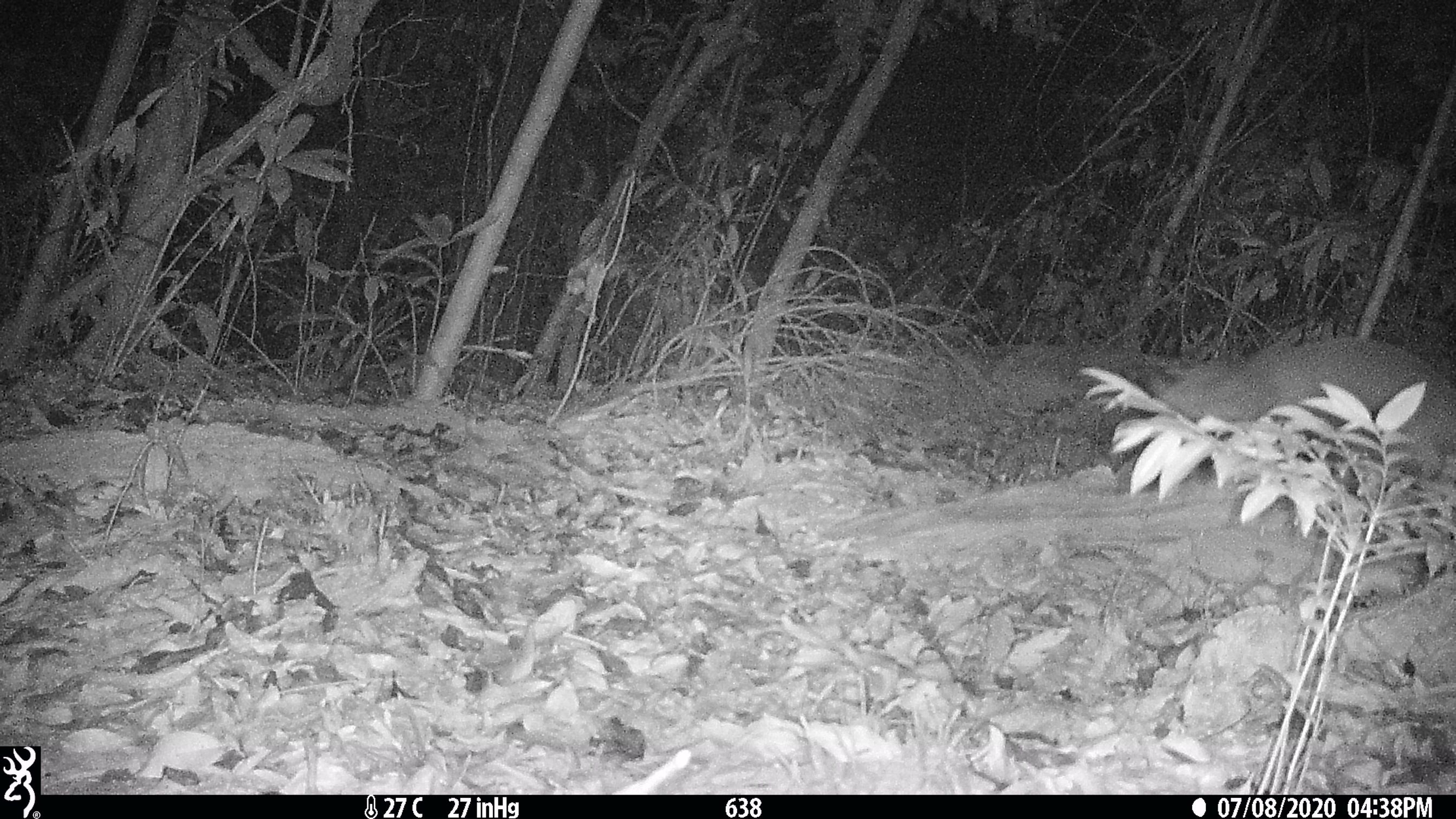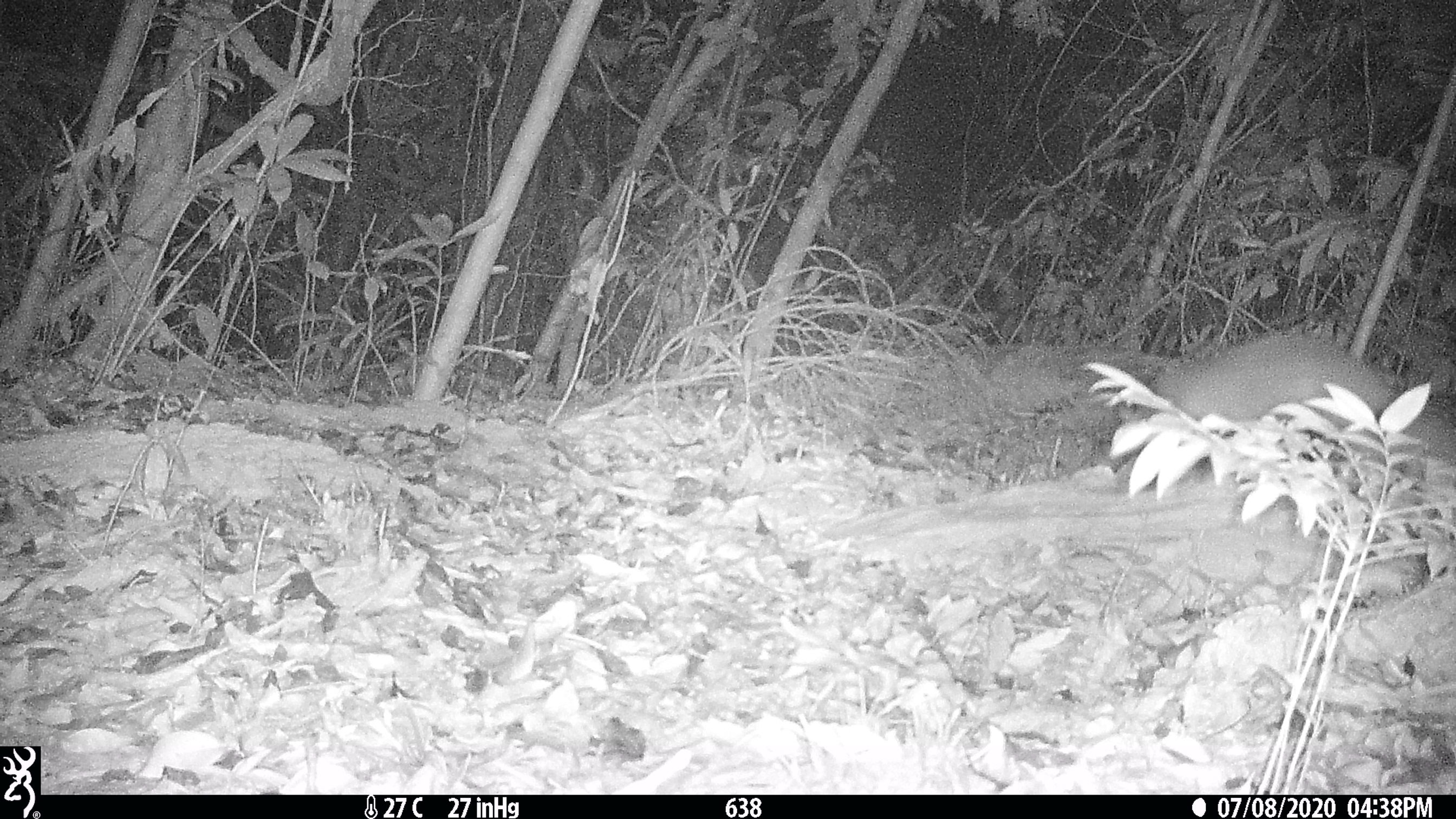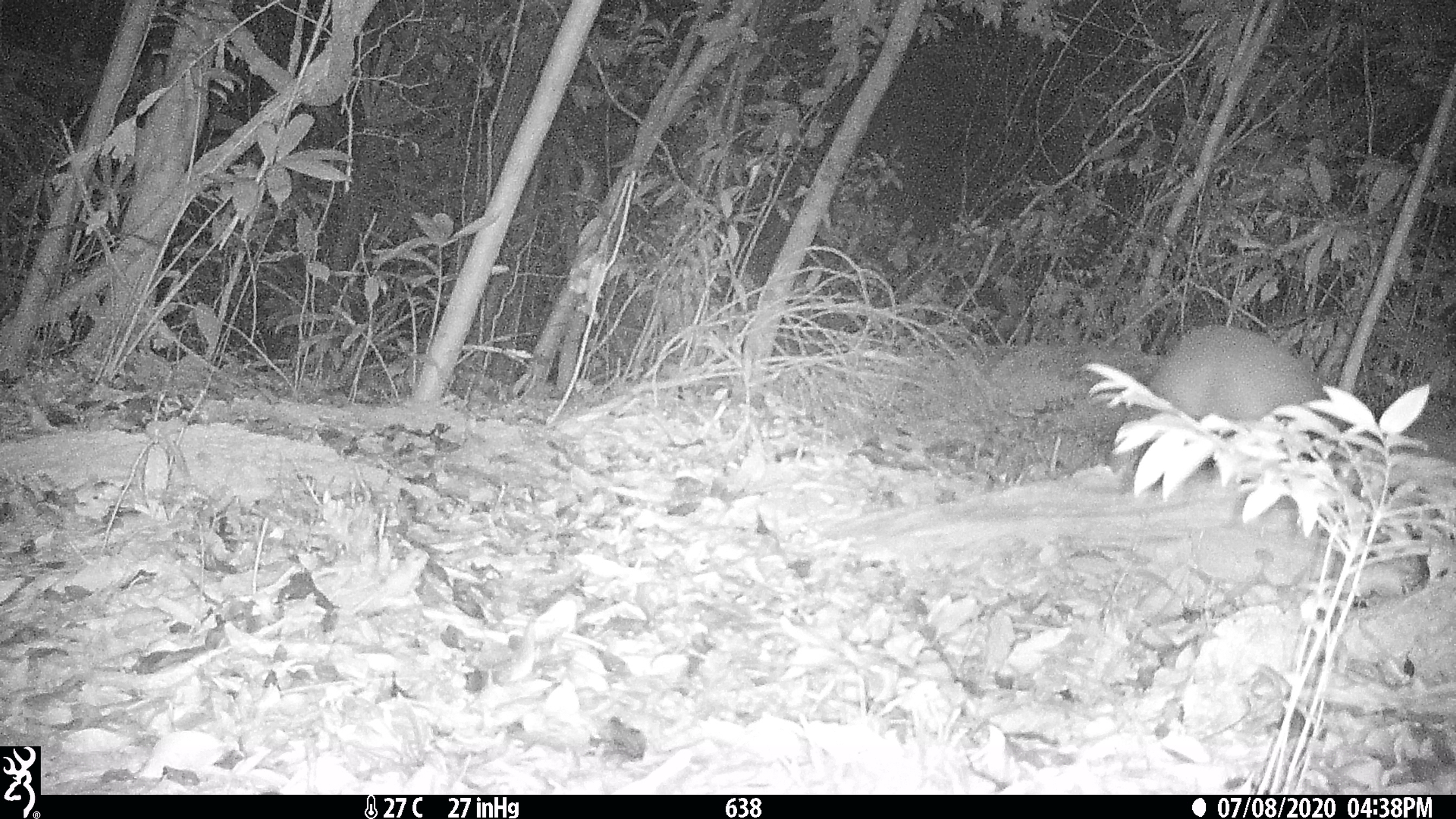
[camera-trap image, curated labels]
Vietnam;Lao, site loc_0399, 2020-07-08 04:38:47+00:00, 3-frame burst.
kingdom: Animalia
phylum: Chordata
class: Mammalia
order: Carnivora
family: Viverridae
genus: Paguma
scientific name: Paguma larvata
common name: masked palm civet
Masked palm civet (Paguma larvata). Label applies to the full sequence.